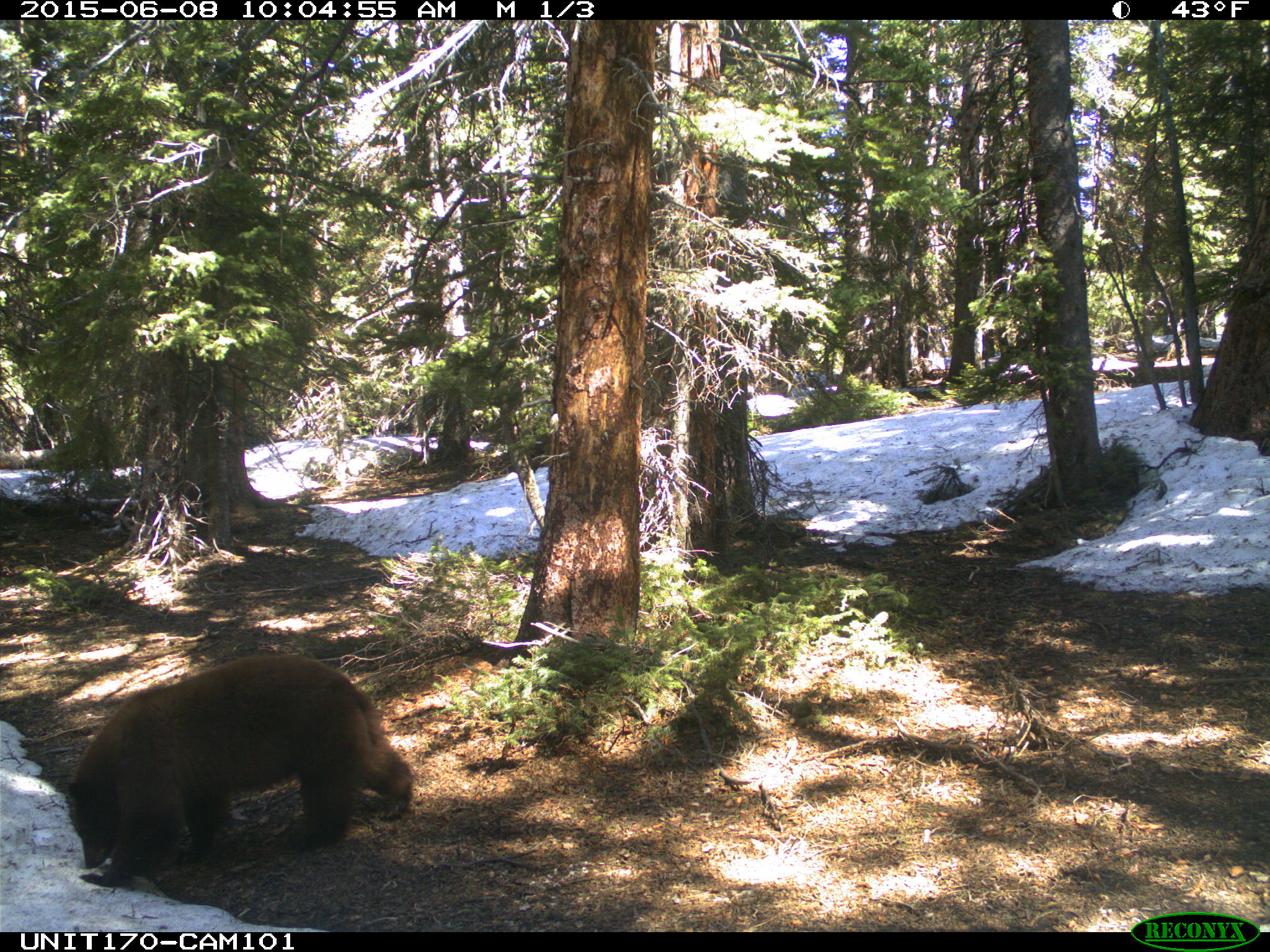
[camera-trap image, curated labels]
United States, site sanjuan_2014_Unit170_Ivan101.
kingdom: Animalia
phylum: Chordata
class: Mammalia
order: Carnivora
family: Ursidae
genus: Ursus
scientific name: Ursus americanus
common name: american black bear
Ursus americanus (american black bear).